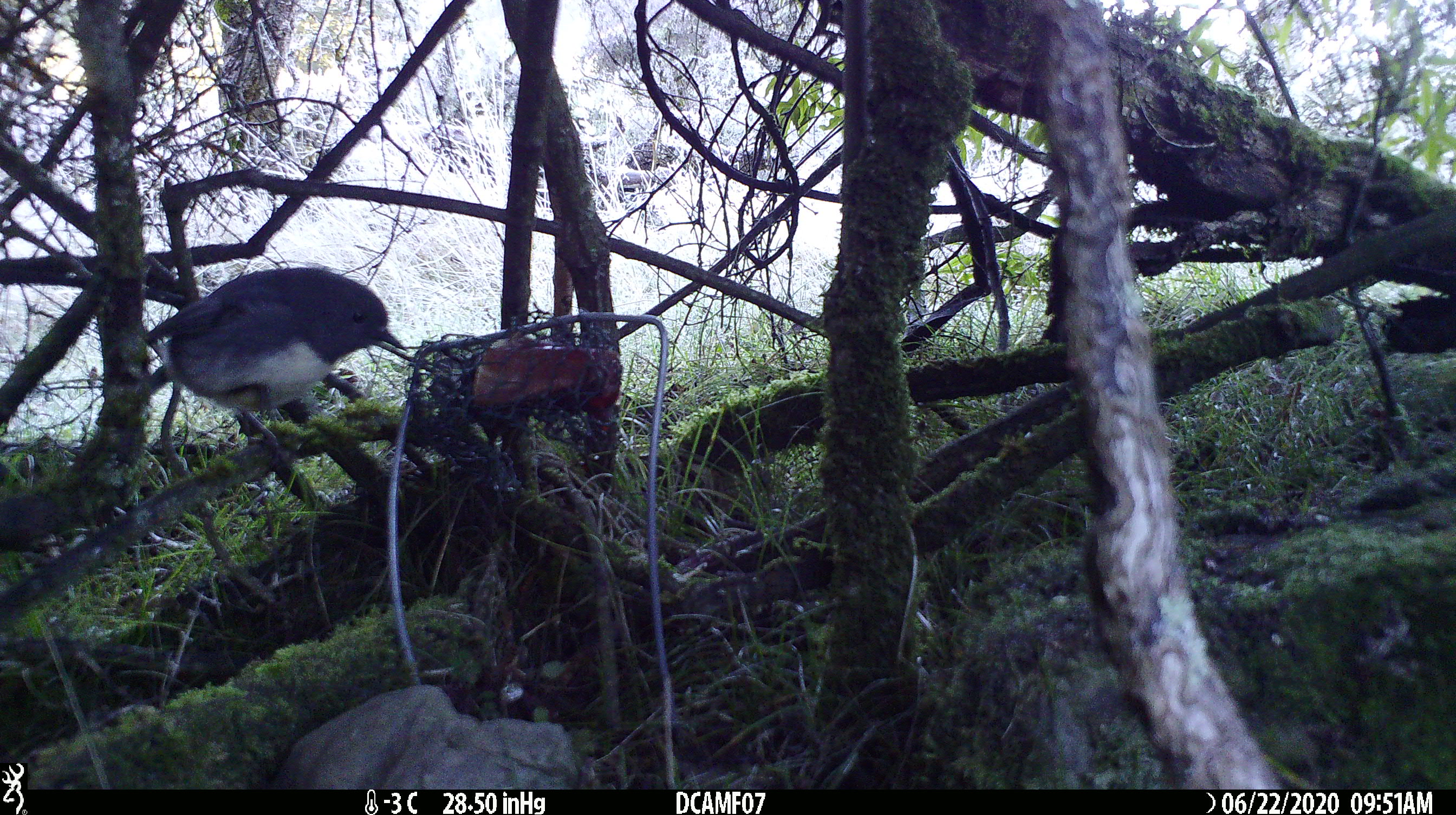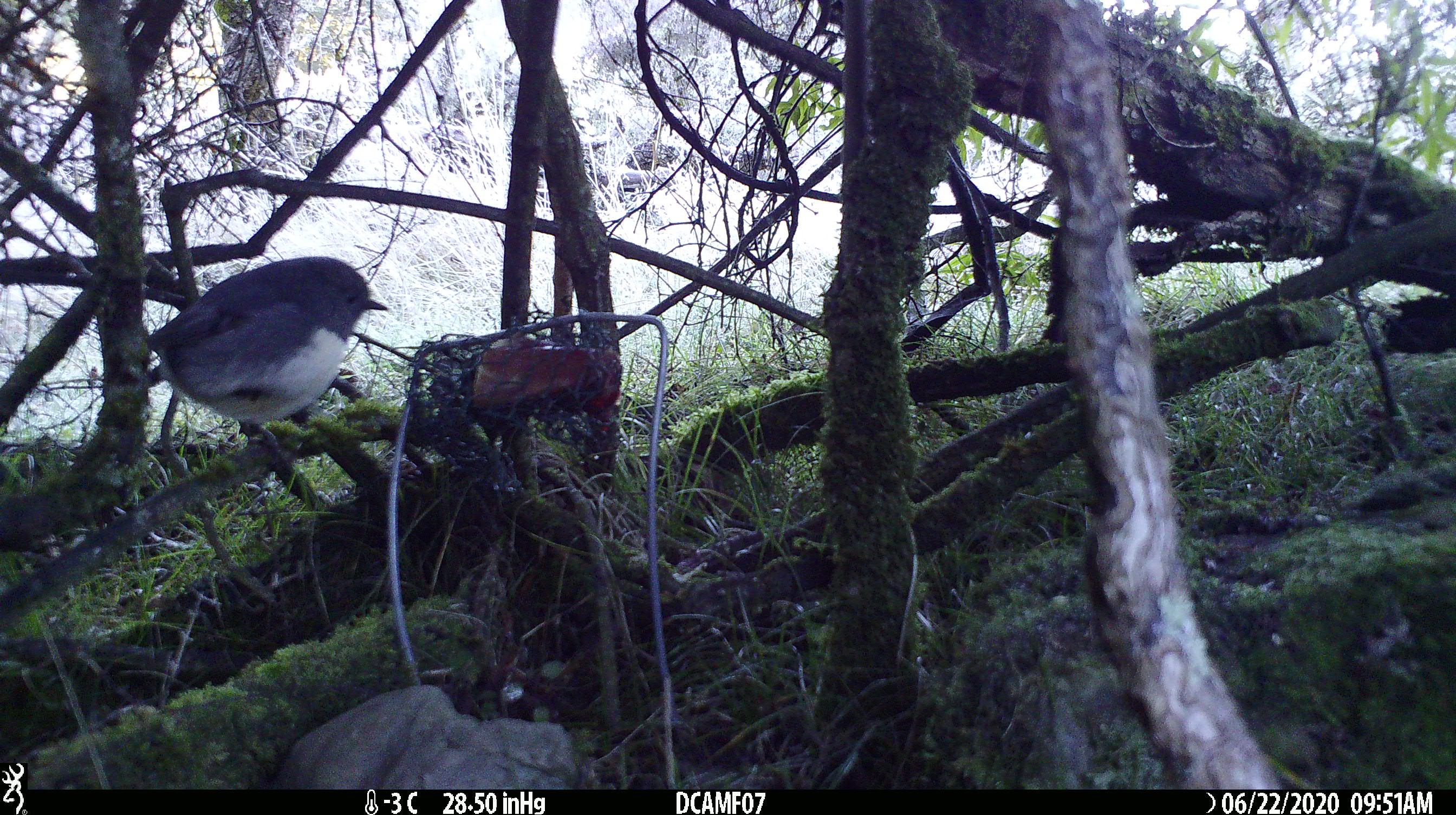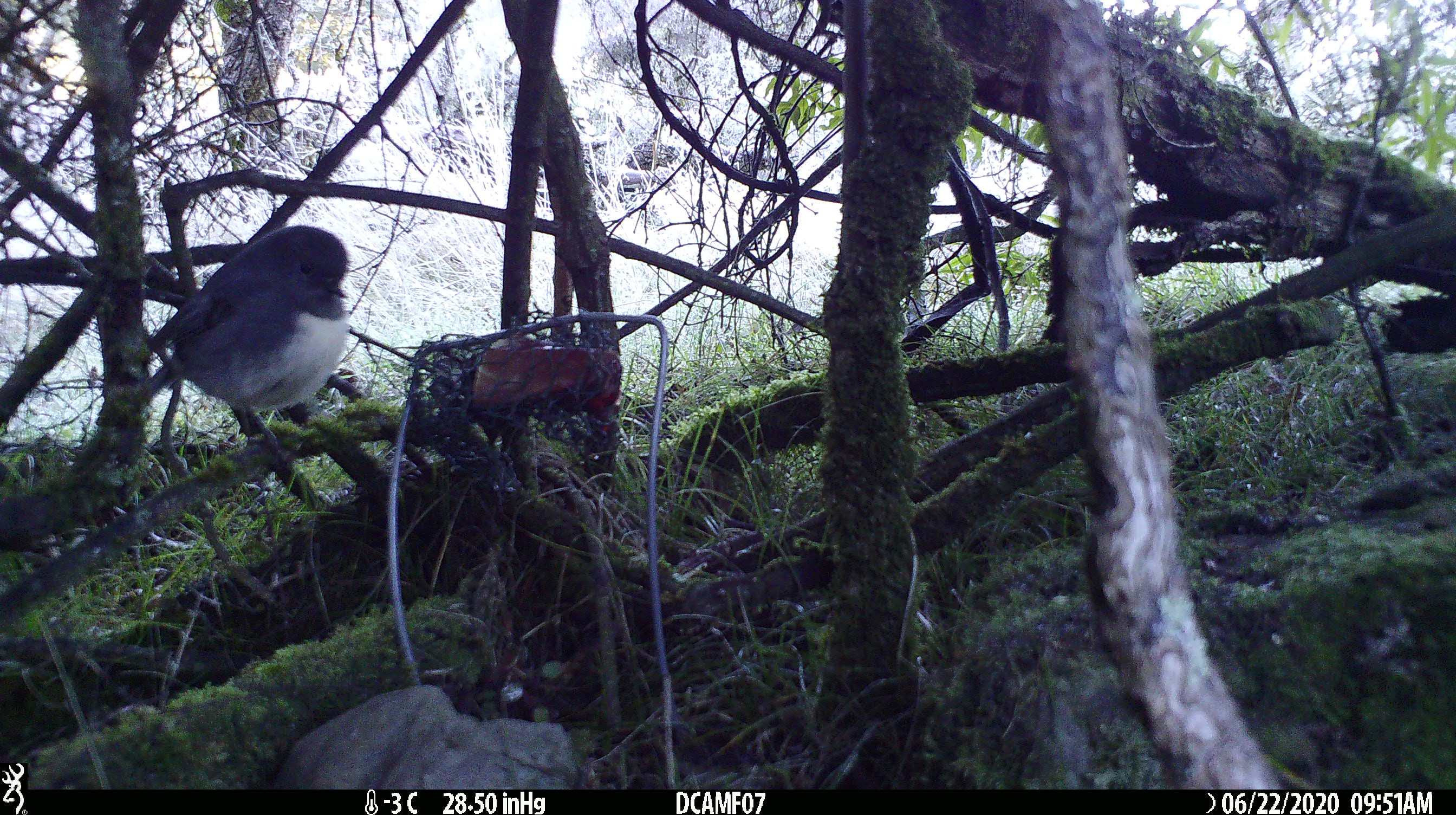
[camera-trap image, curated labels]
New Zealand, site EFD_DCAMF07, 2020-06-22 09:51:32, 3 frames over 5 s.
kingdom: Animalia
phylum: Chordata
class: Aves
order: Passeriformes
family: Petroicidae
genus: Petroica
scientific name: Petroica australis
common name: new zealand robin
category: robin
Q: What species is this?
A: Robin (new zealand robin) (Petroica australis).